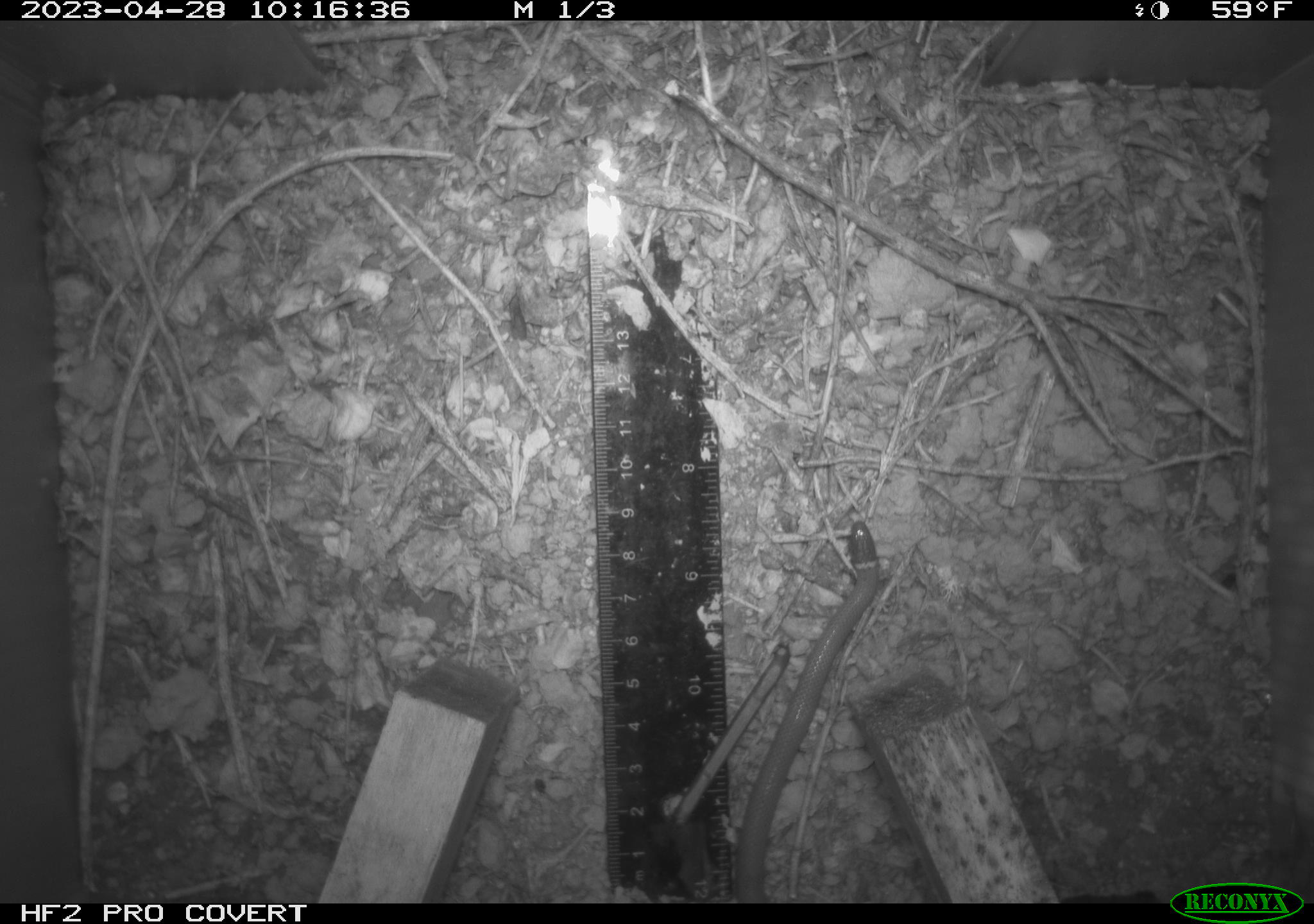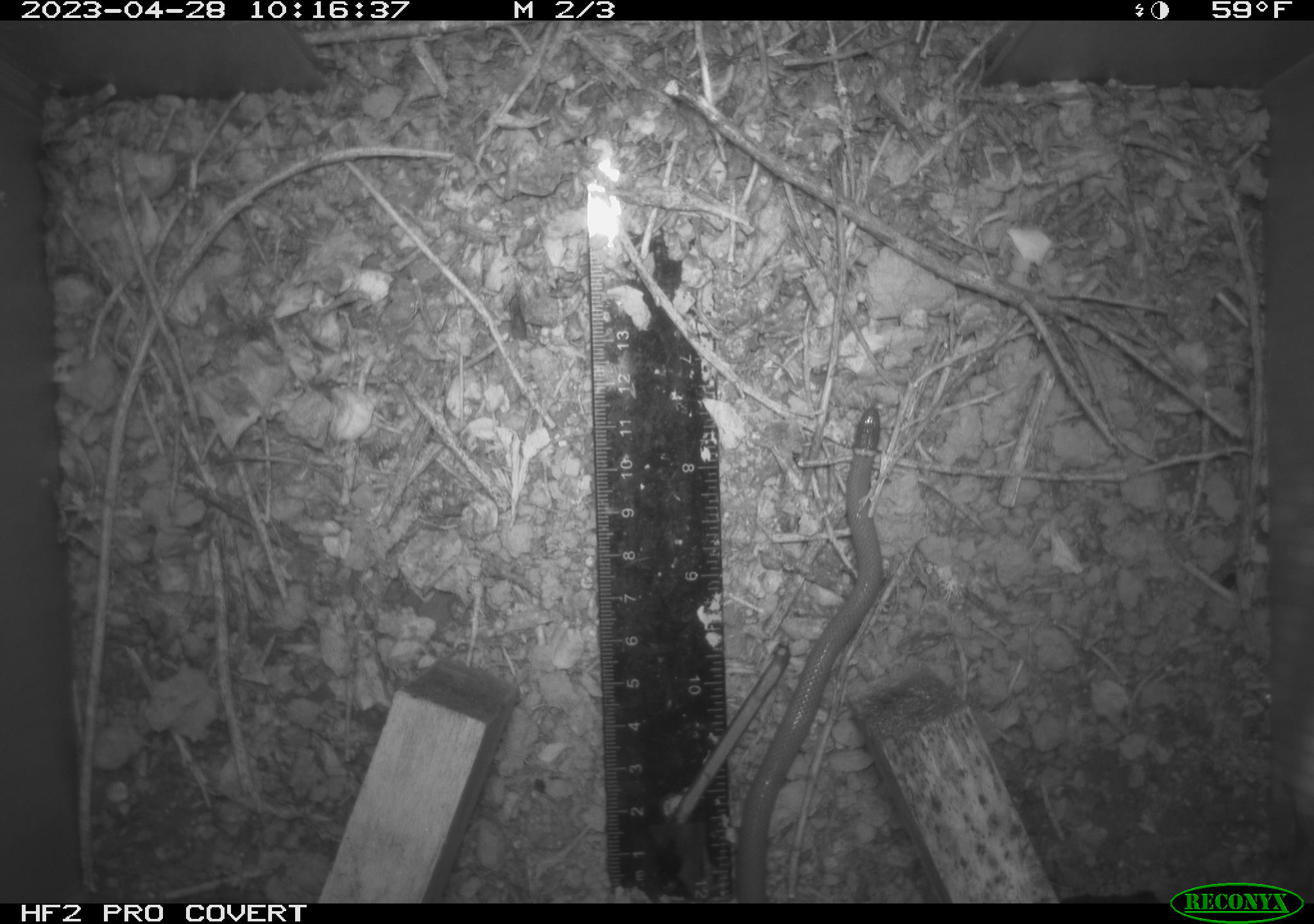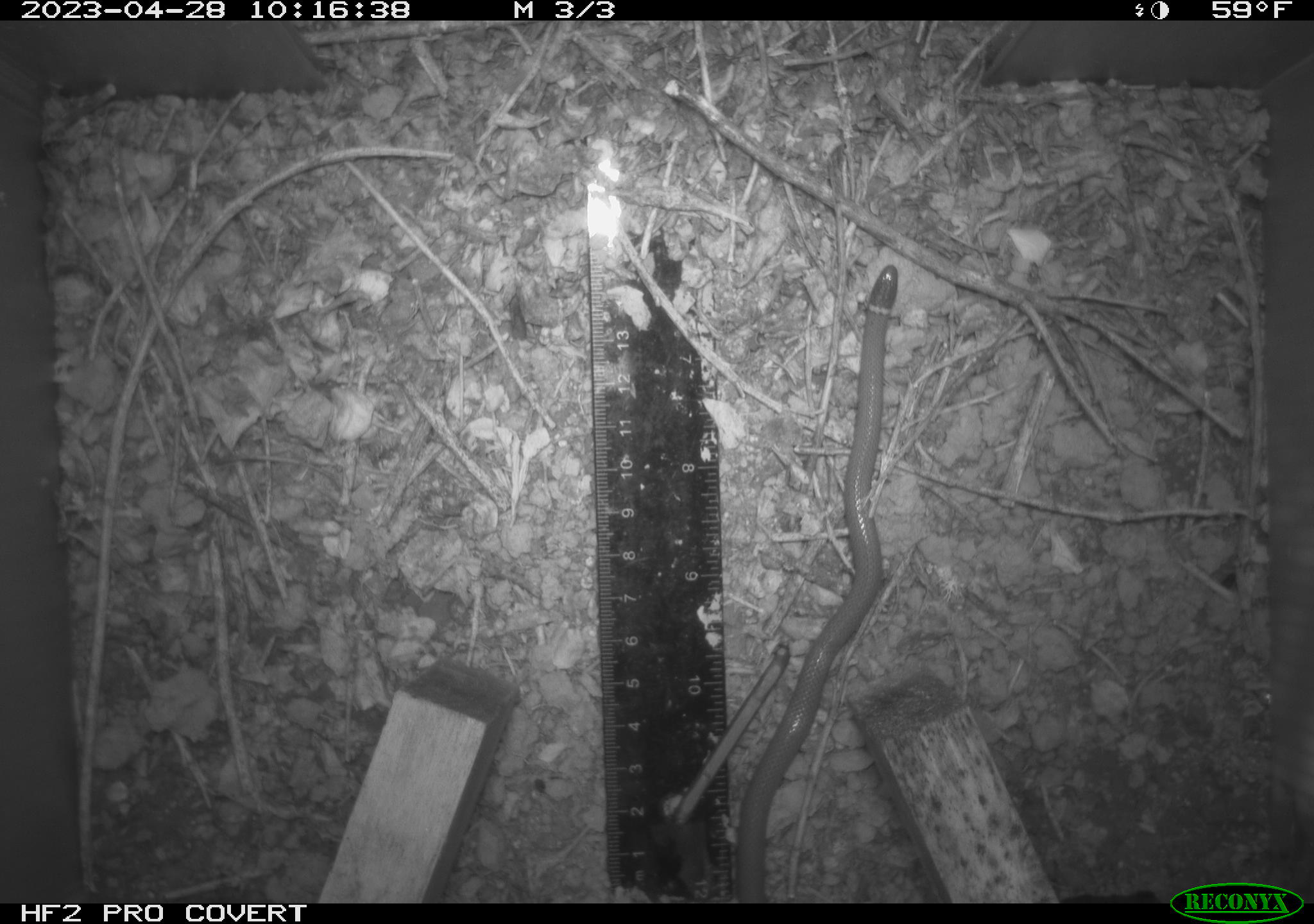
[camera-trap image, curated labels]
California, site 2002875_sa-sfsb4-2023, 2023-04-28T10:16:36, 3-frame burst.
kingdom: Animalia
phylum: Chordata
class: Mammalia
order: Rodentia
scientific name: Rodentia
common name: mouse species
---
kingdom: Animalia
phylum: Chordata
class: Reptilia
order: Squamata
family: Colubridae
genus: Diadophis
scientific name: Diadophis punctatus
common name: ring-necked snake